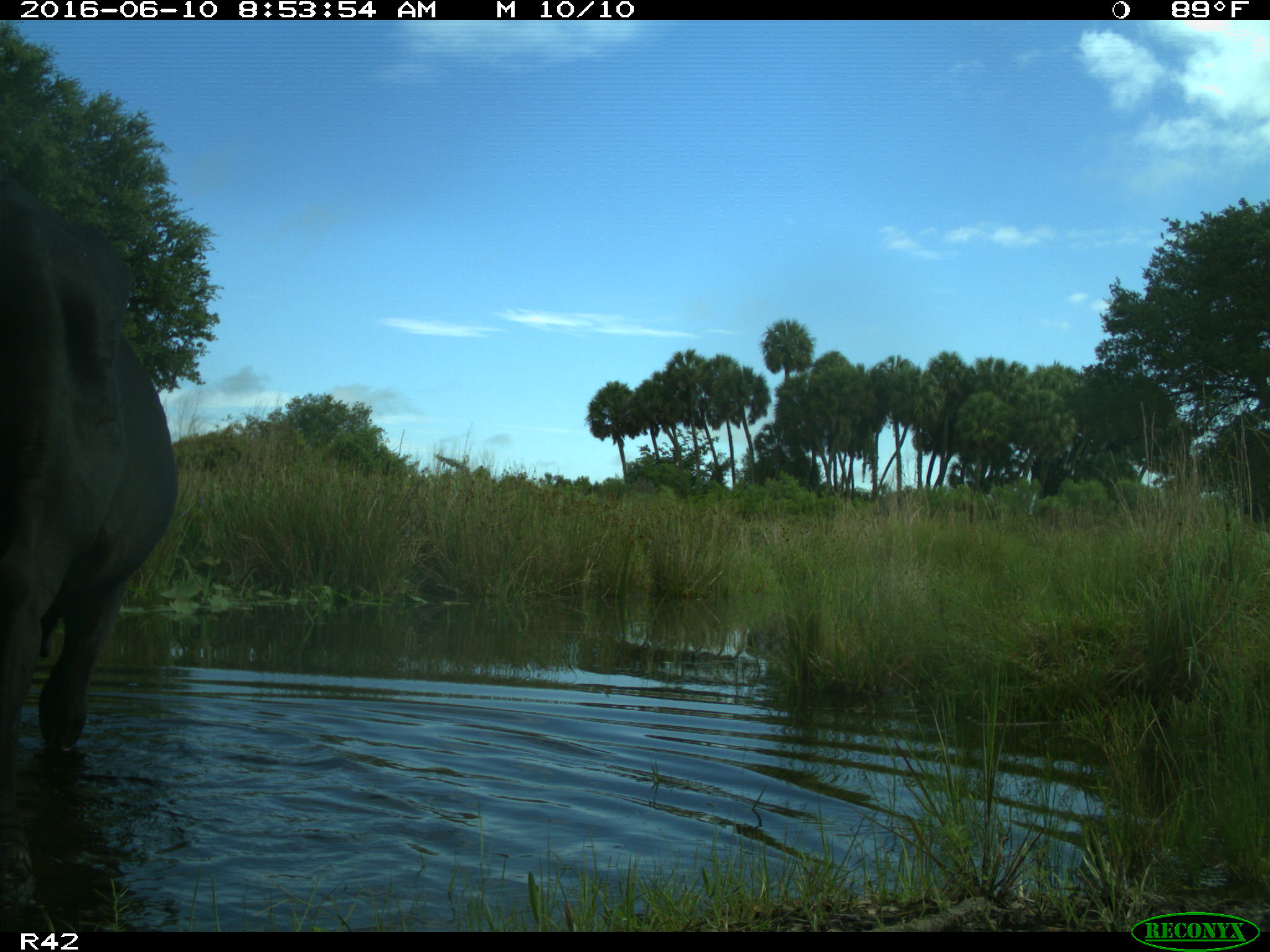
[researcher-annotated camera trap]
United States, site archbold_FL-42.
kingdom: Animalia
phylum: Chordata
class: Mammalia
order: Artiodactyla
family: Bovidae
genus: Bos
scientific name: Bos taurus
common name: domestic cow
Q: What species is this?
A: Bos taurus (domestic cow).